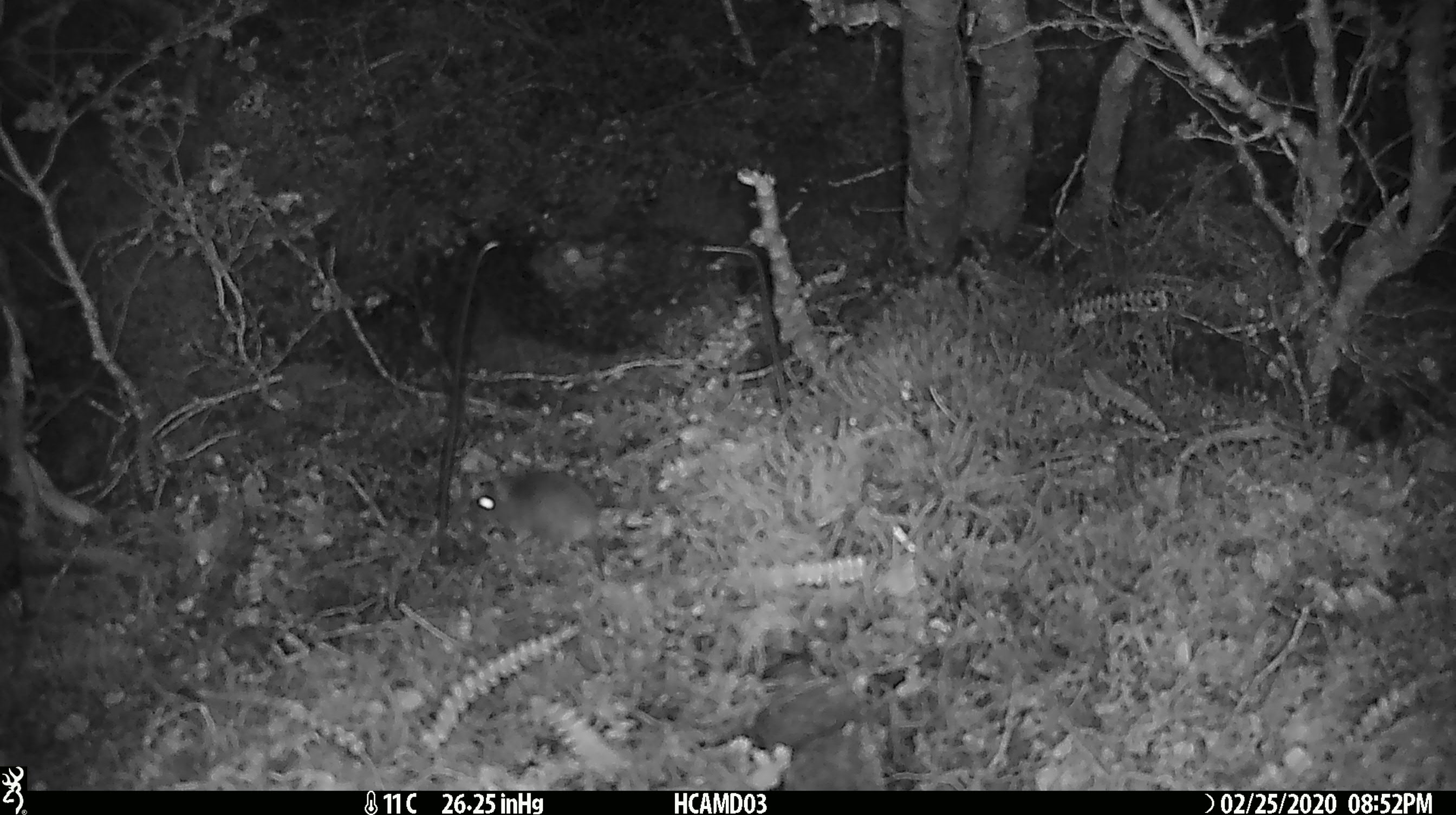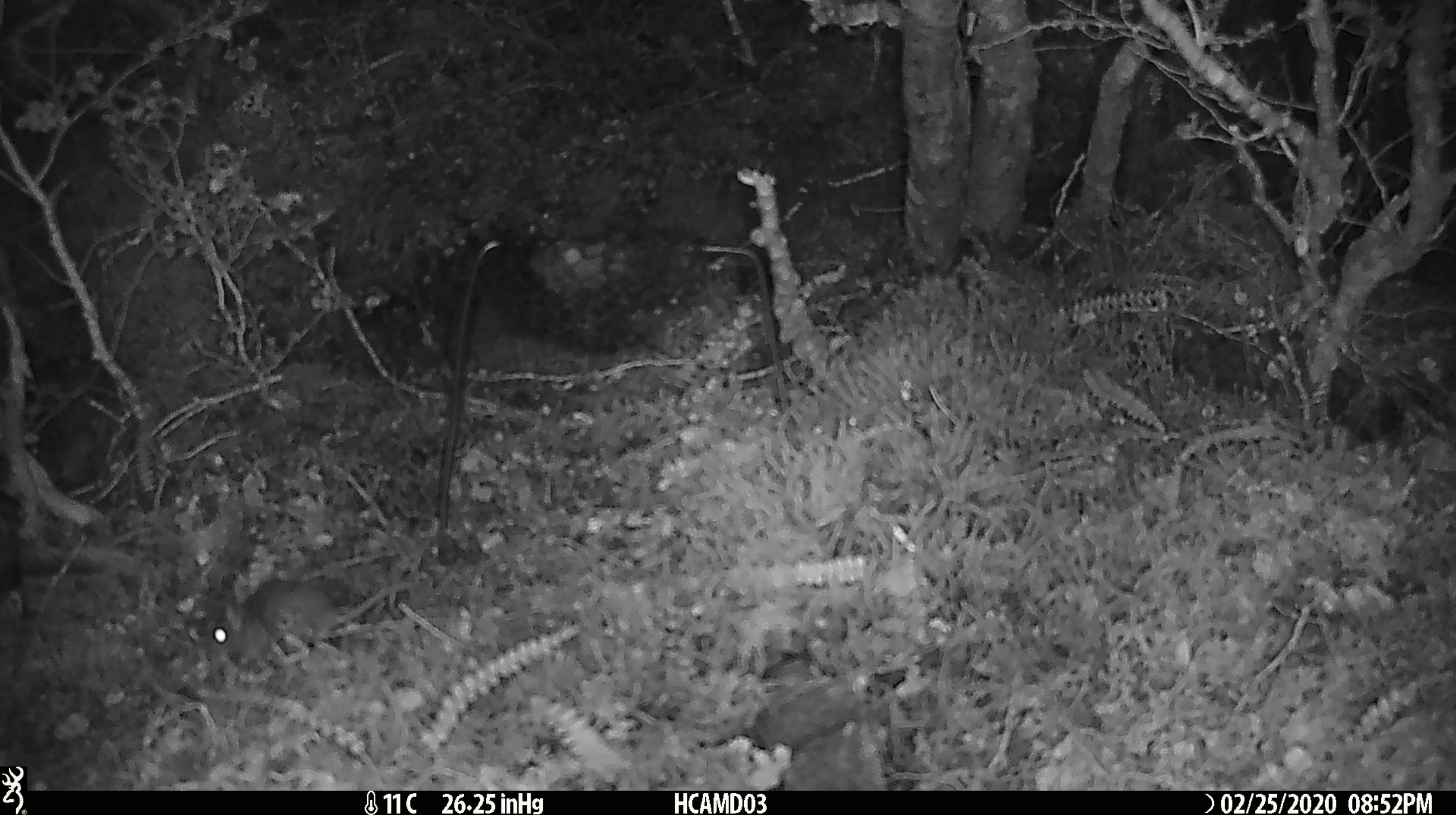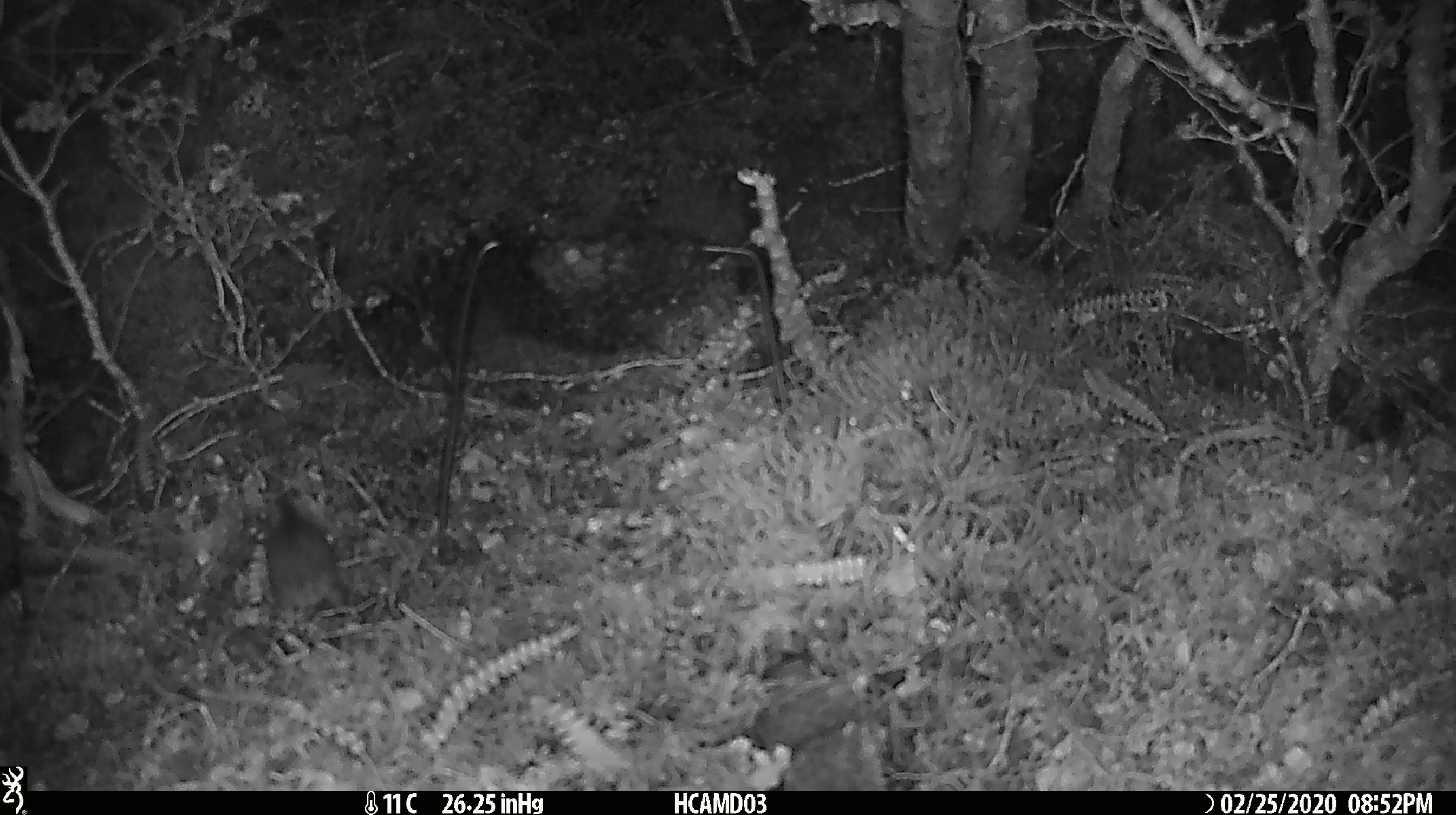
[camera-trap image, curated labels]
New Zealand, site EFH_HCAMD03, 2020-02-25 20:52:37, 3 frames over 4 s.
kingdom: Animalia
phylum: Chordata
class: Mammalia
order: Rodentia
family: Muridae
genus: Mus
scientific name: Mus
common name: mouse